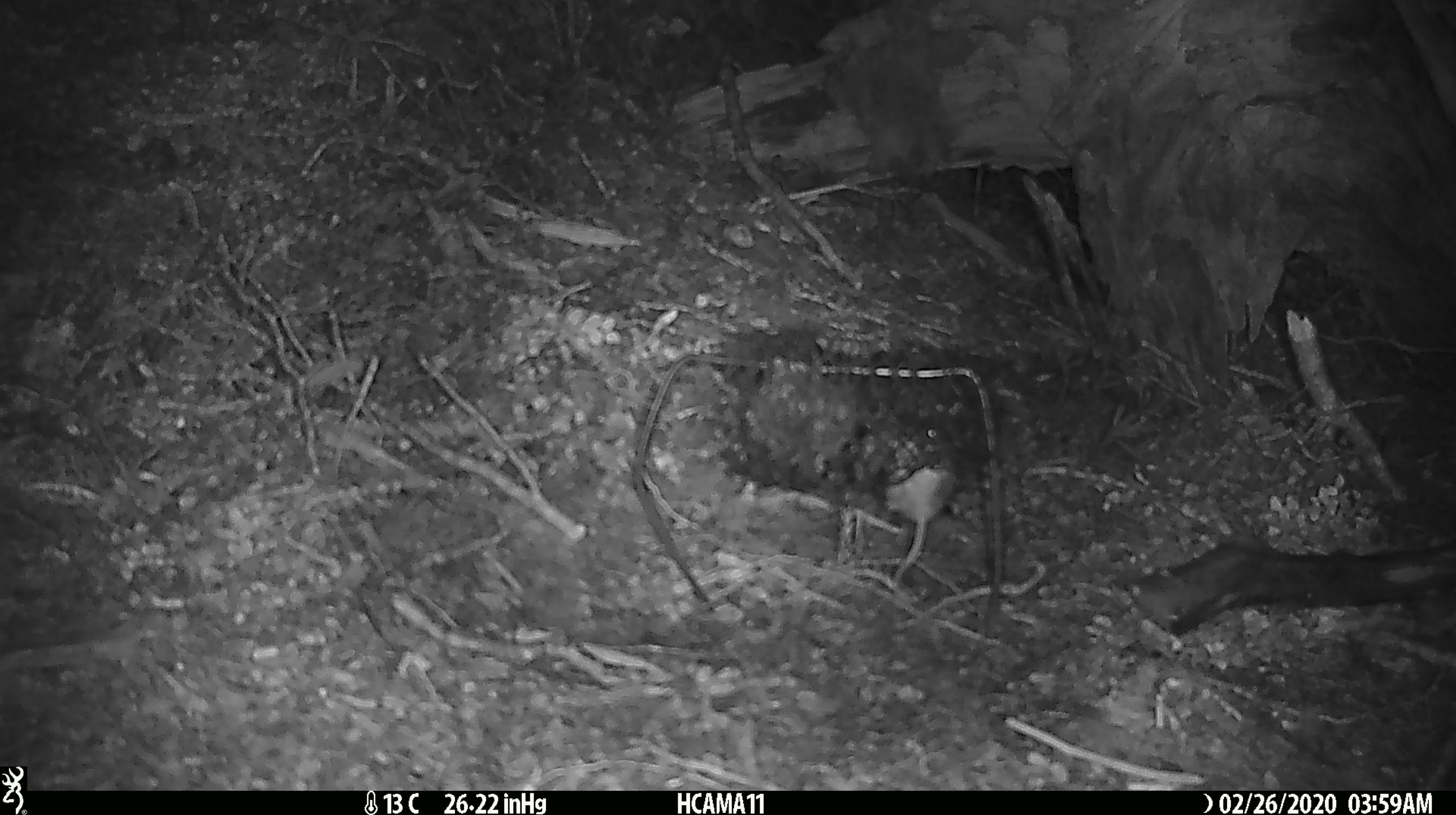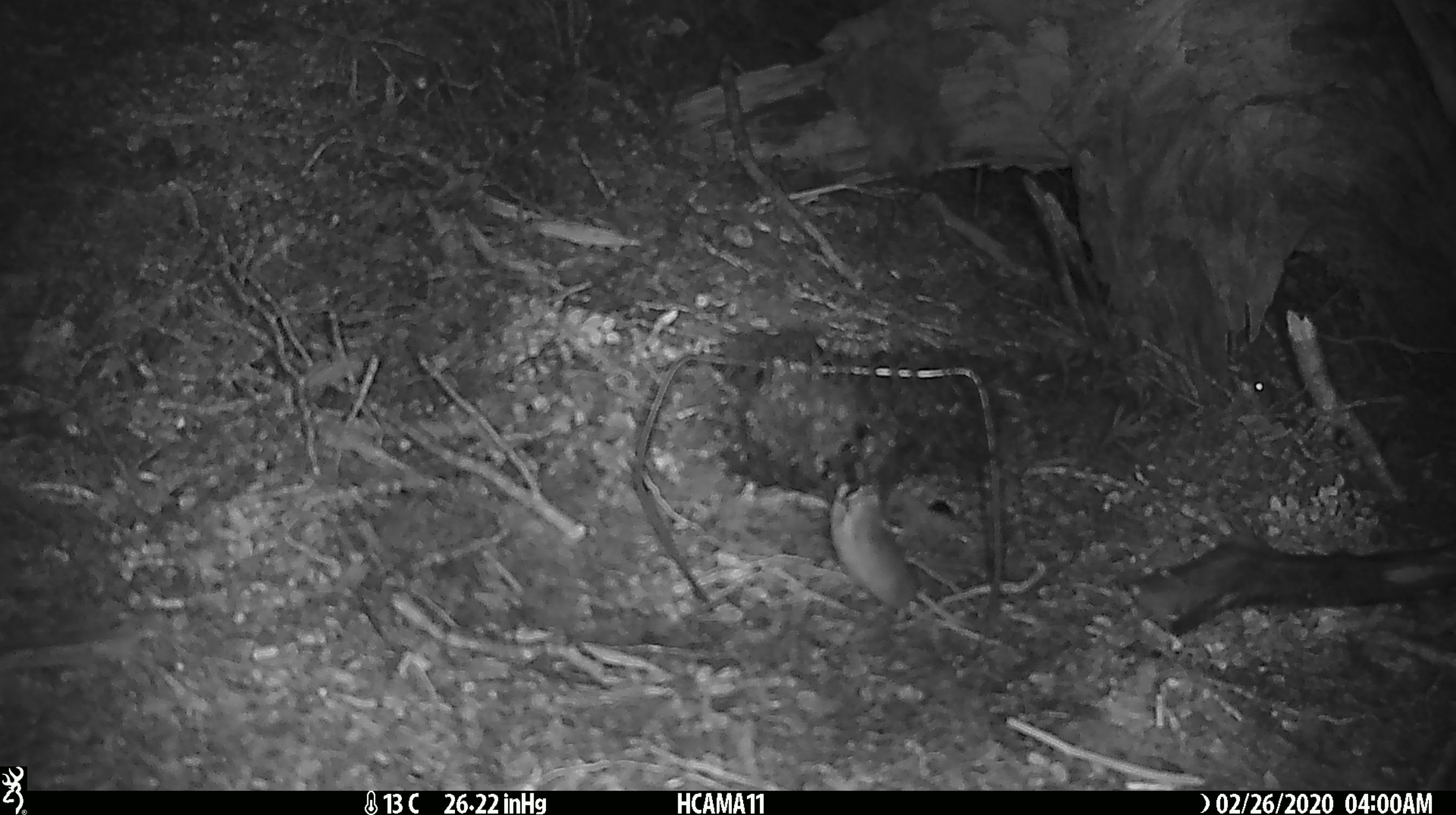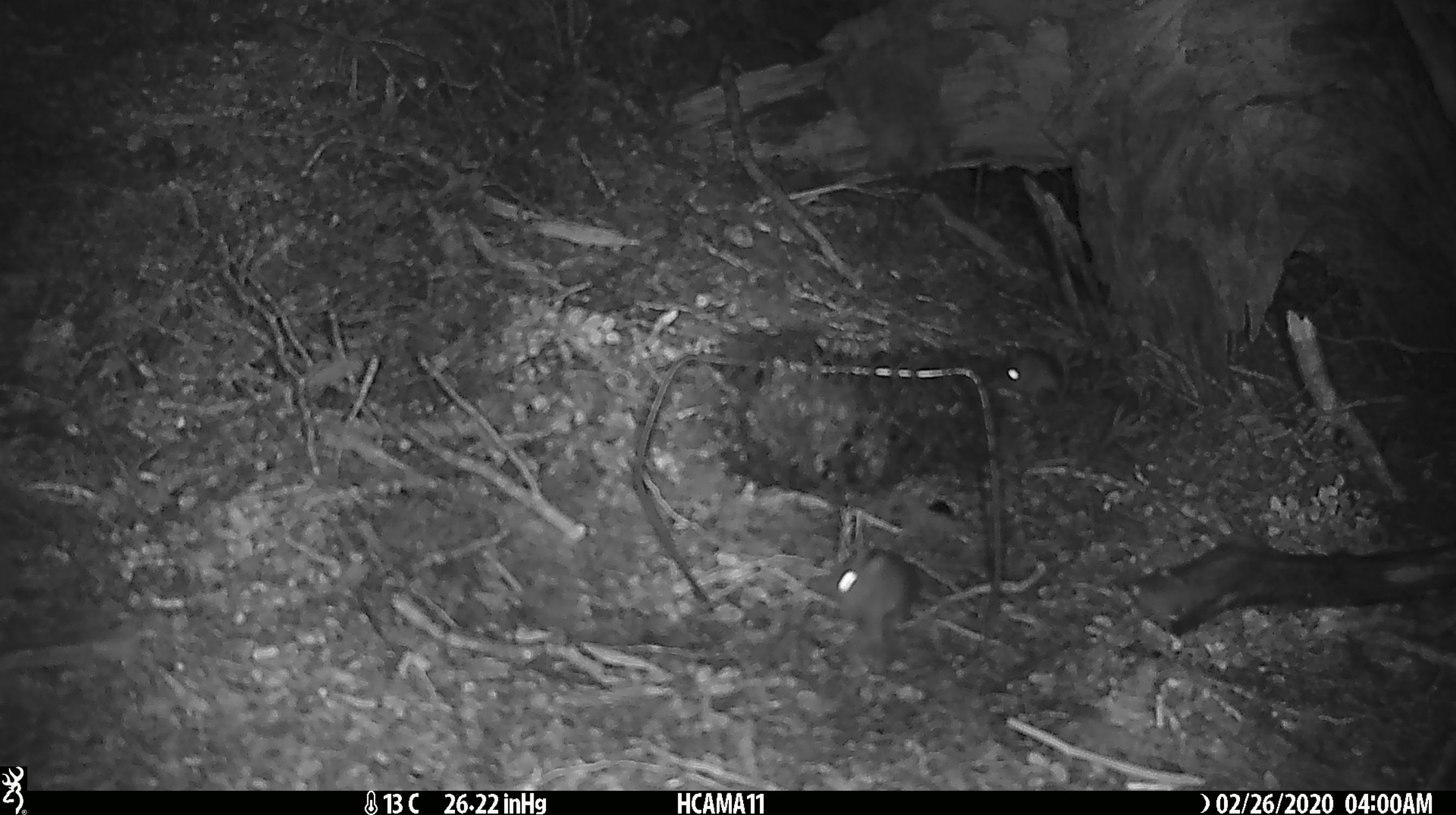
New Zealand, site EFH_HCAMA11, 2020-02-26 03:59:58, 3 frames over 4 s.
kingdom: Animalia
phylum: Chordata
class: Mammalia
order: Rodentia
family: Muridae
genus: Mus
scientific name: Mus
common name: mouse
Mouse (Mus).